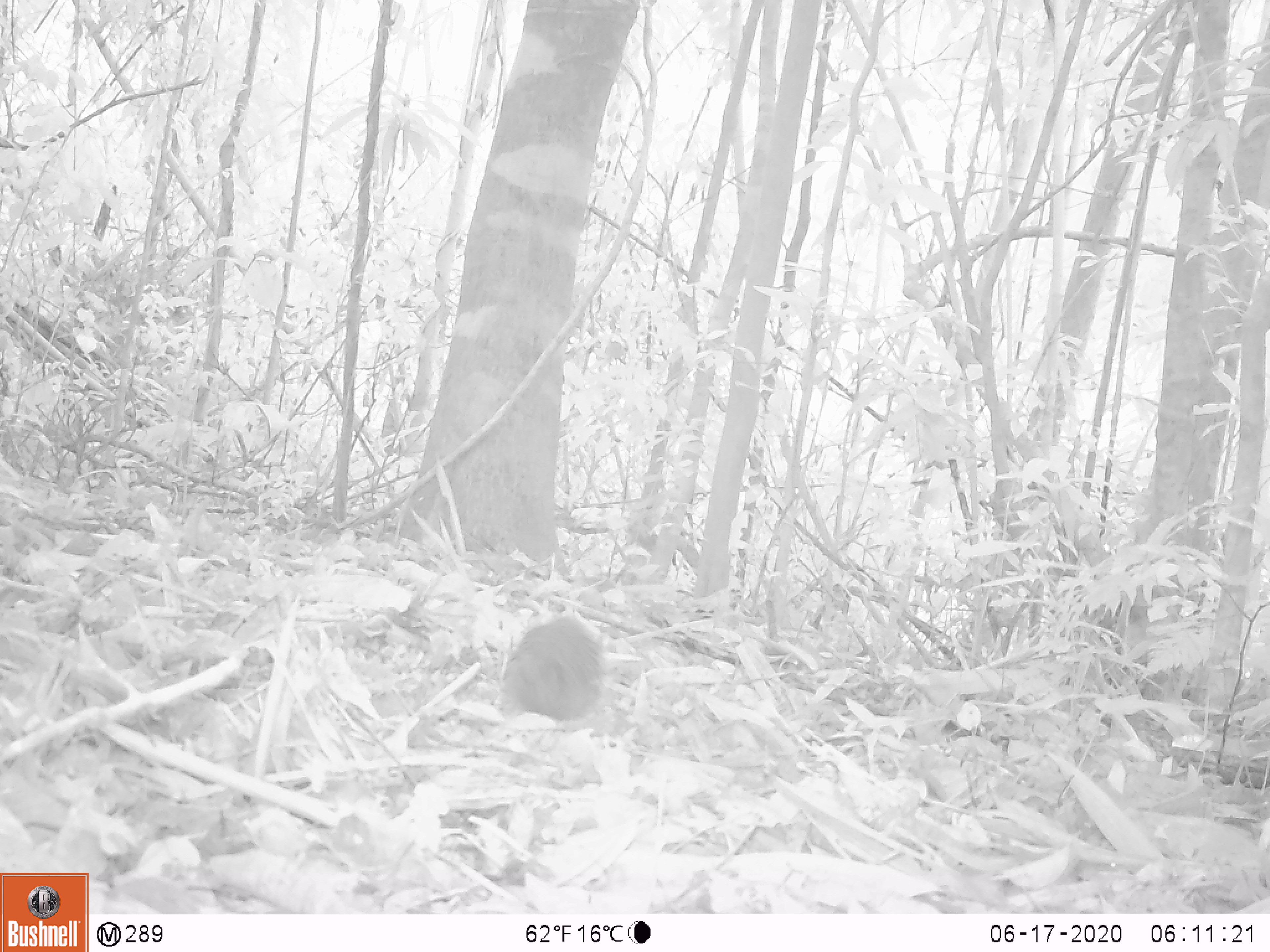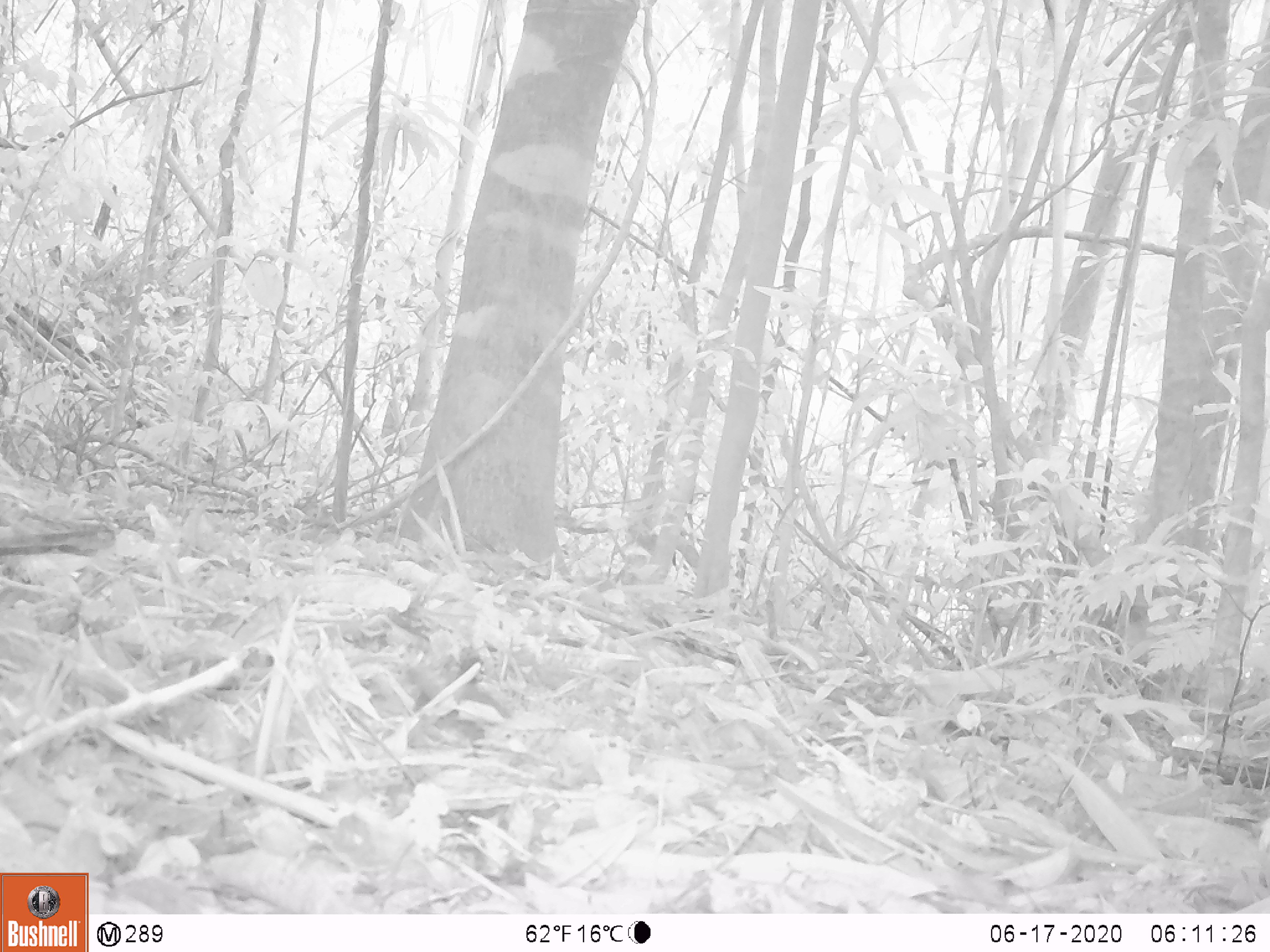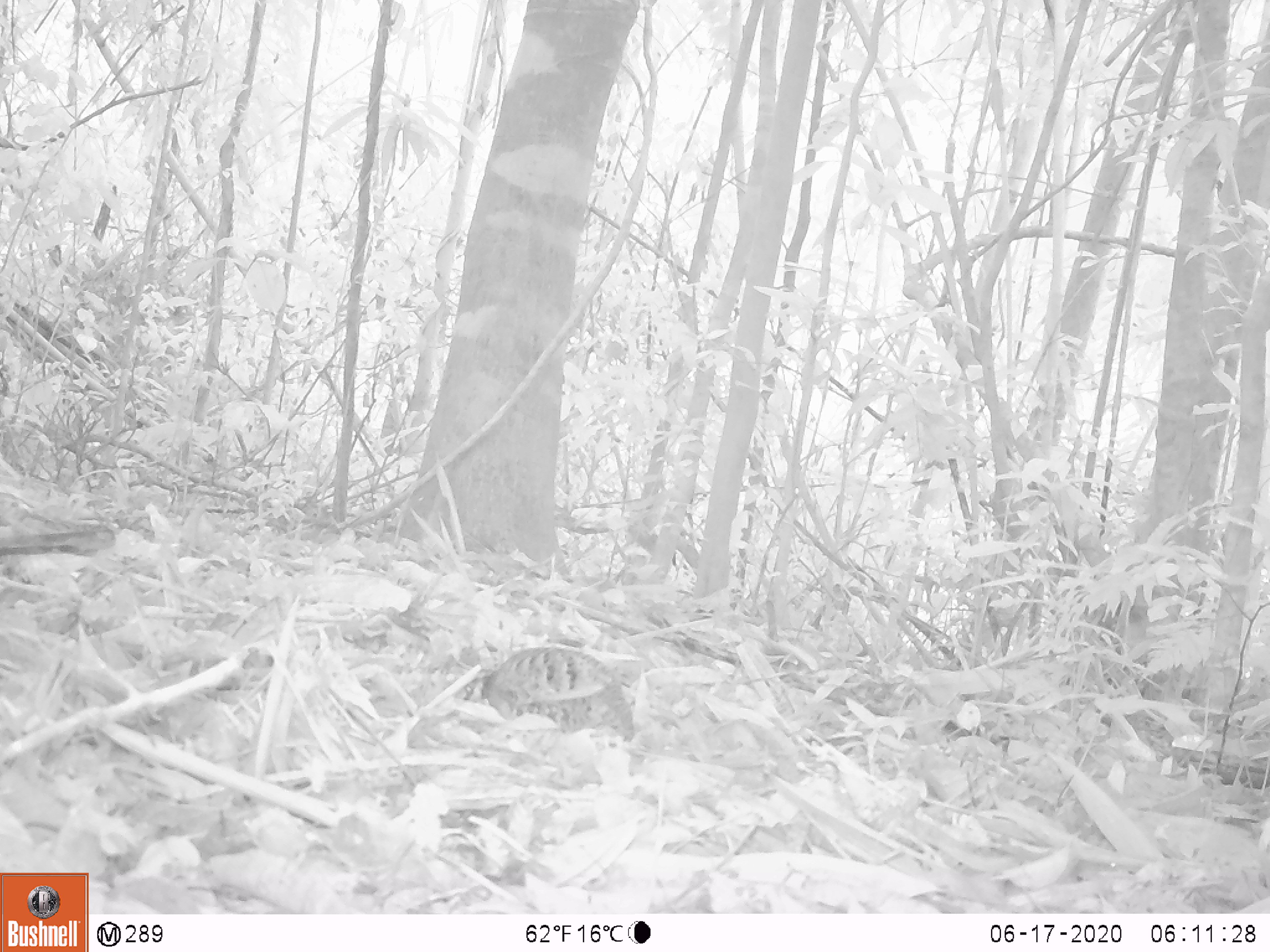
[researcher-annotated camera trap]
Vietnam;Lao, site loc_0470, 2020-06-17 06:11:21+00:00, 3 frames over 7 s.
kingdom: Animalia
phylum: Chordata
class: Aves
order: Galliformes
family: Phasianidae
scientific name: Phasianidae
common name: partridge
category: unidentified partridge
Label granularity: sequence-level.